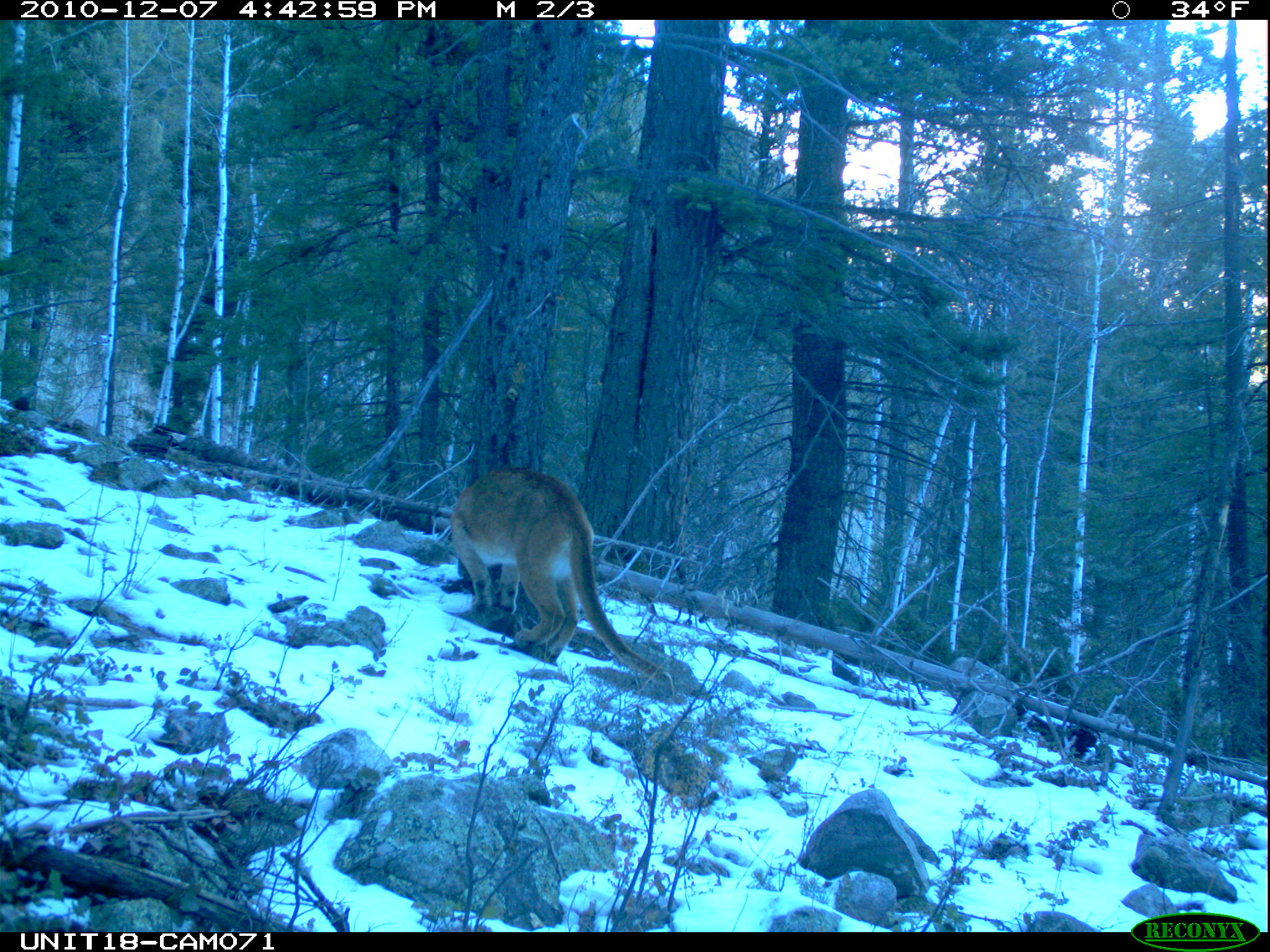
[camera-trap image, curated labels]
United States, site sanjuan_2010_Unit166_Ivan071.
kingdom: Animalia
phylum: Chordata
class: Mammalia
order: Carnivora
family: Felidae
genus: Puma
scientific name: Puma concolor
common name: mountain lion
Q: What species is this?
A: Puma concolor (mountain lion).